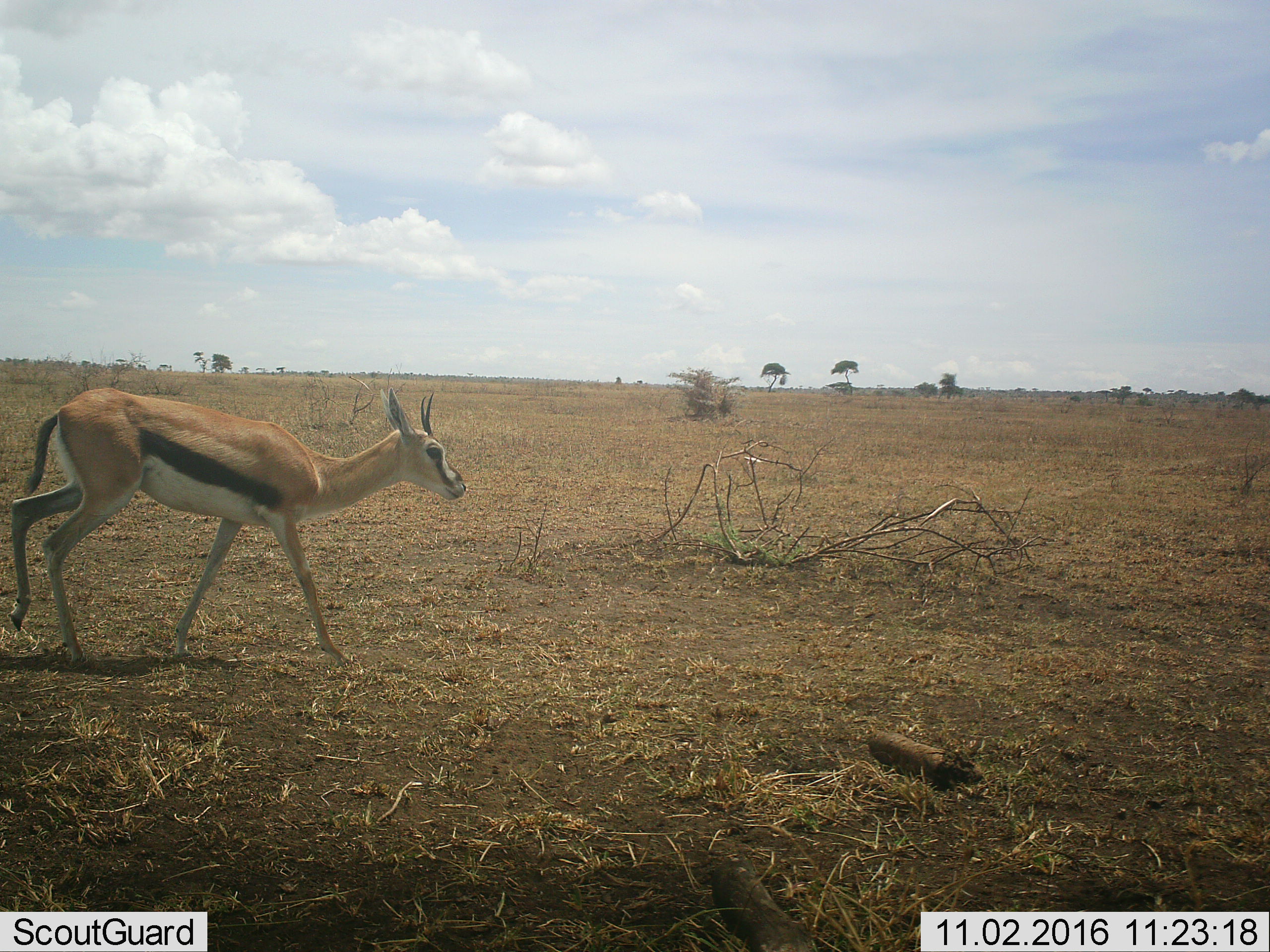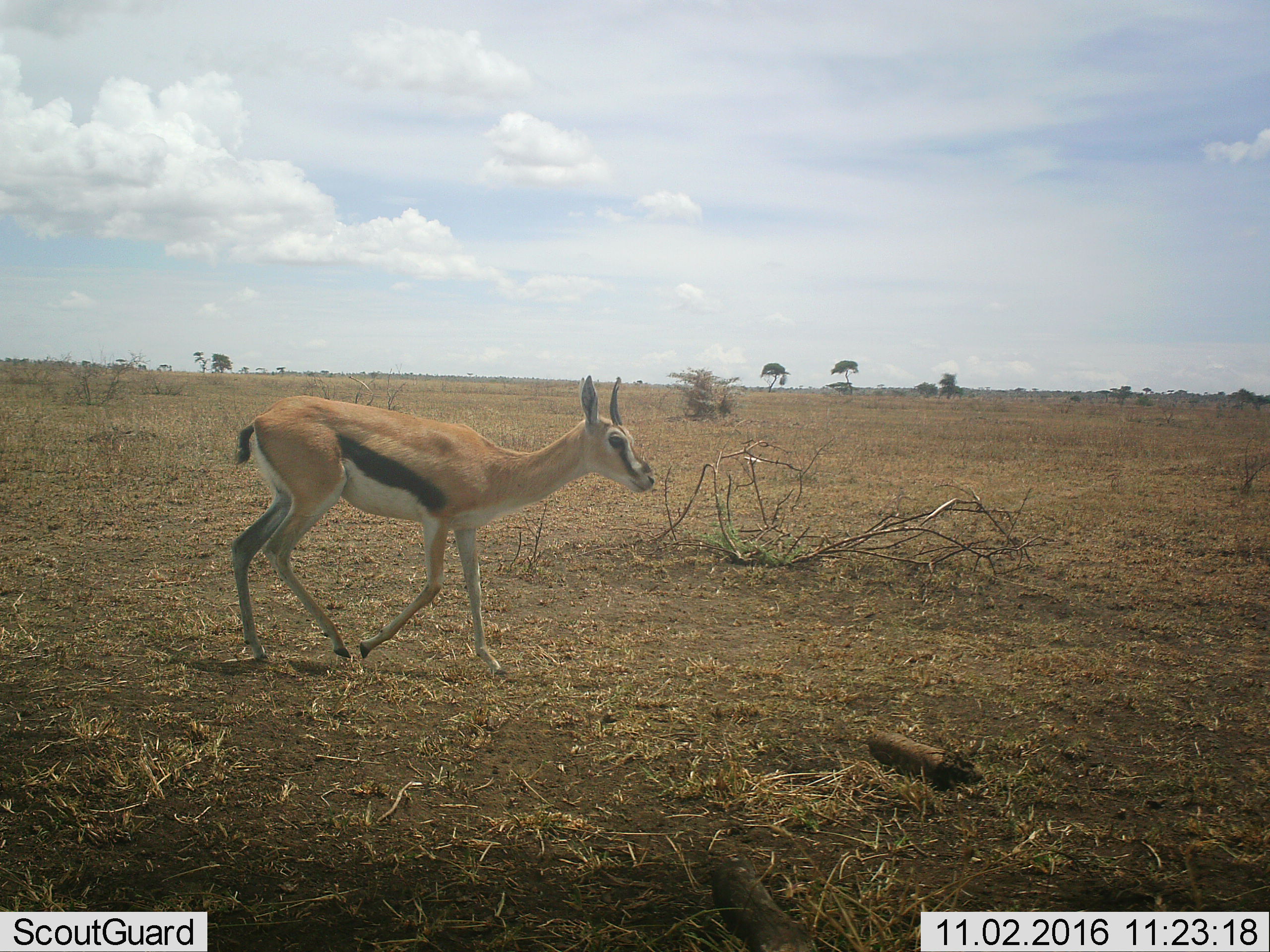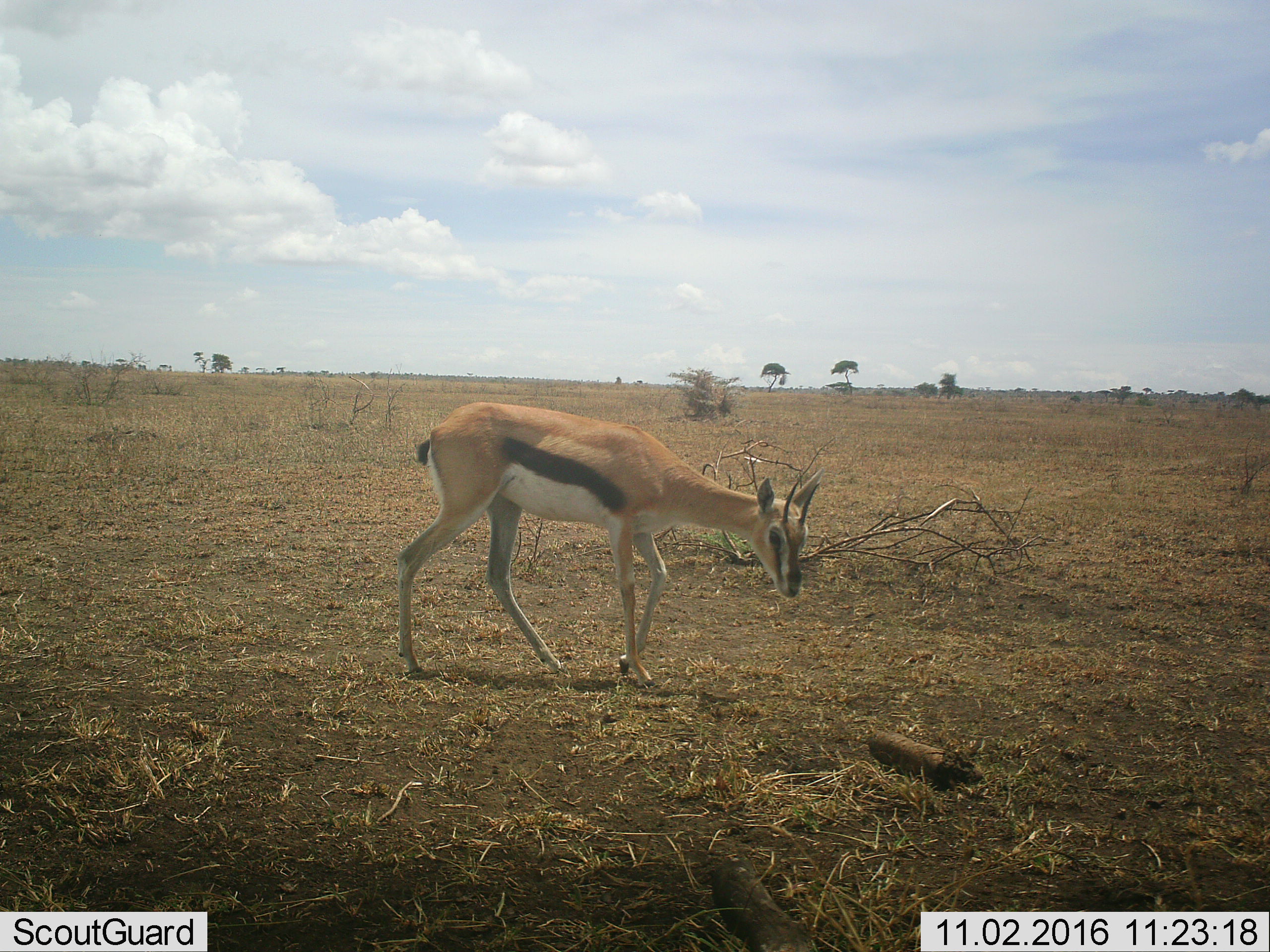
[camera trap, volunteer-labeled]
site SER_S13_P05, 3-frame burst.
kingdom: Animalia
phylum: Chordata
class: Mammalia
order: Artiodactyla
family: Bovidae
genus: Eudorcas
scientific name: Eudorcas thomsonii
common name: thomson's gazelle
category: gazellethomsons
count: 1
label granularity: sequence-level